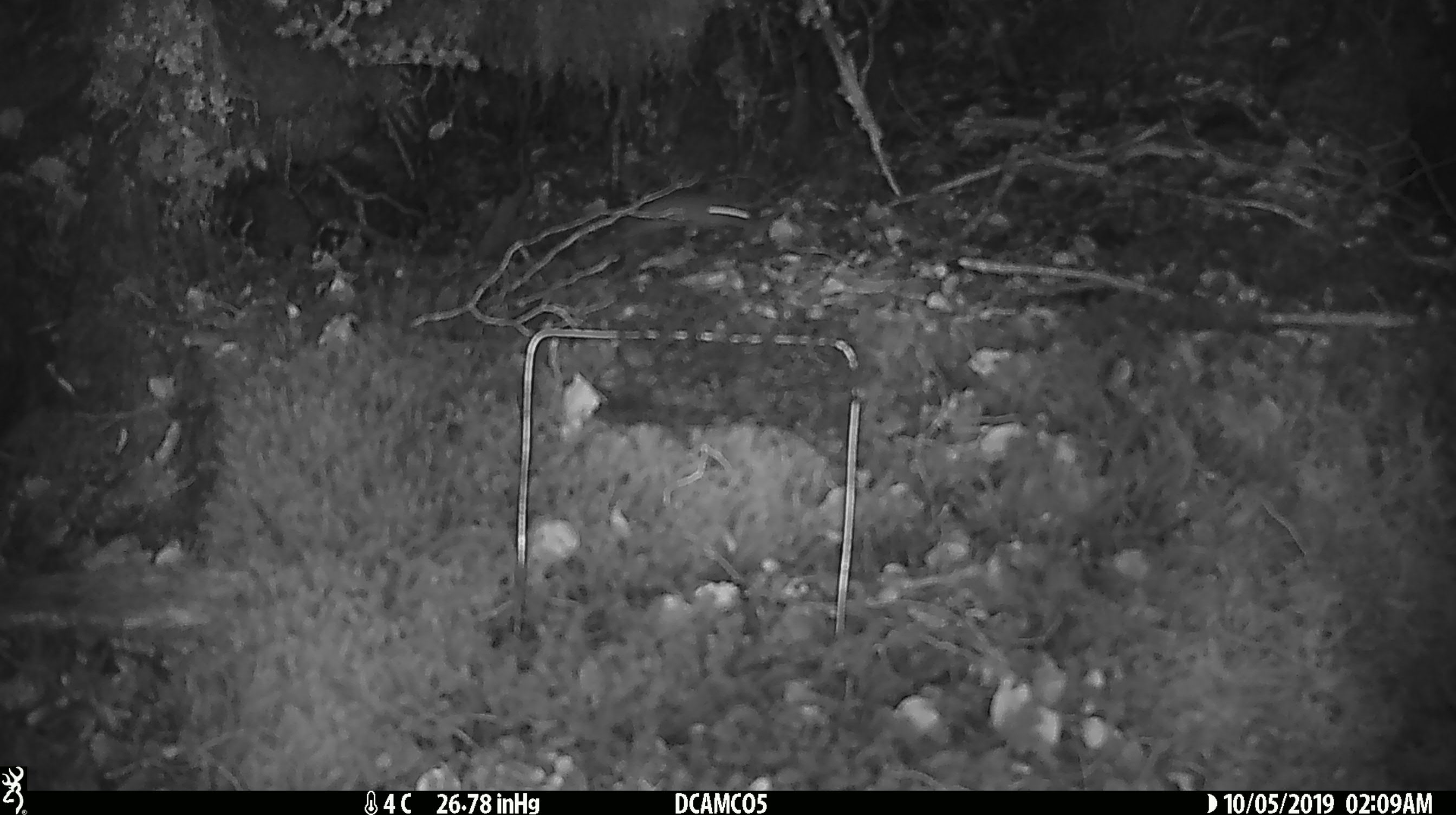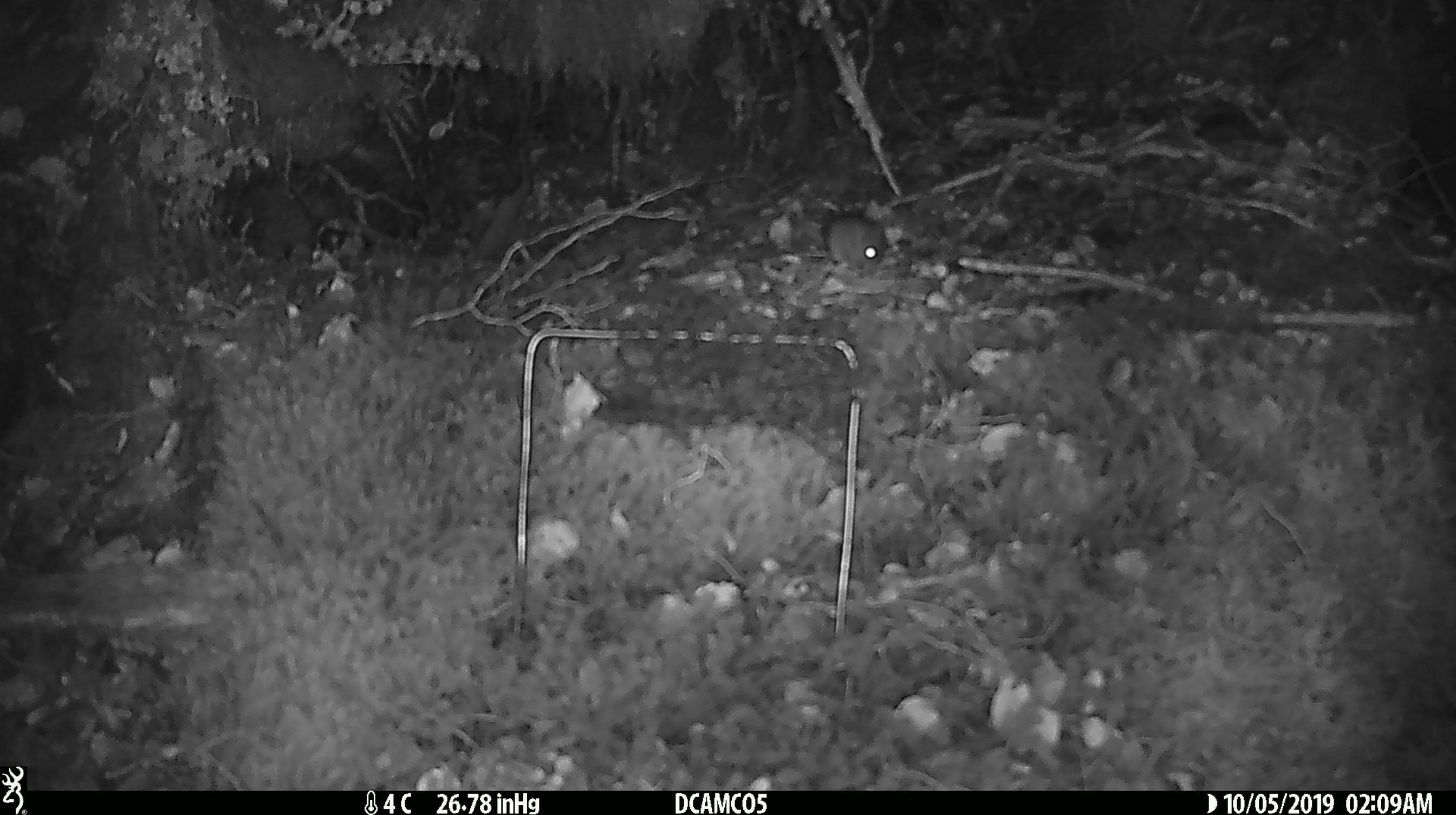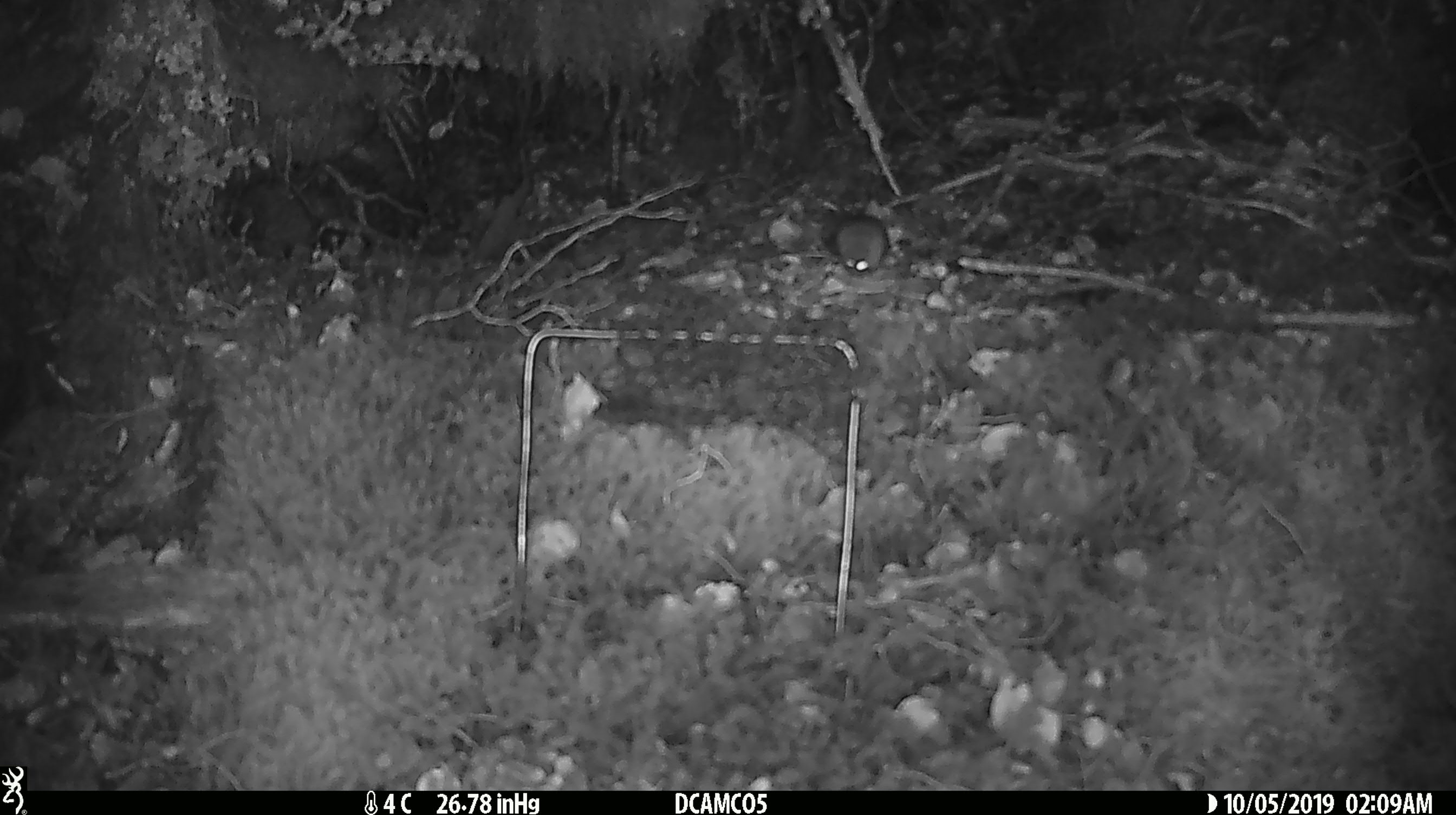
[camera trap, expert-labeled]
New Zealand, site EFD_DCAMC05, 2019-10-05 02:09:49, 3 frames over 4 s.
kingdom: Animalia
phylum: Chordata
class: Mammalia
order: Rodentia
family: Muridae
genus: Mus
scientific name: Mus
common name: mouse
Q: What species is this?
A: Mouse (Mus).